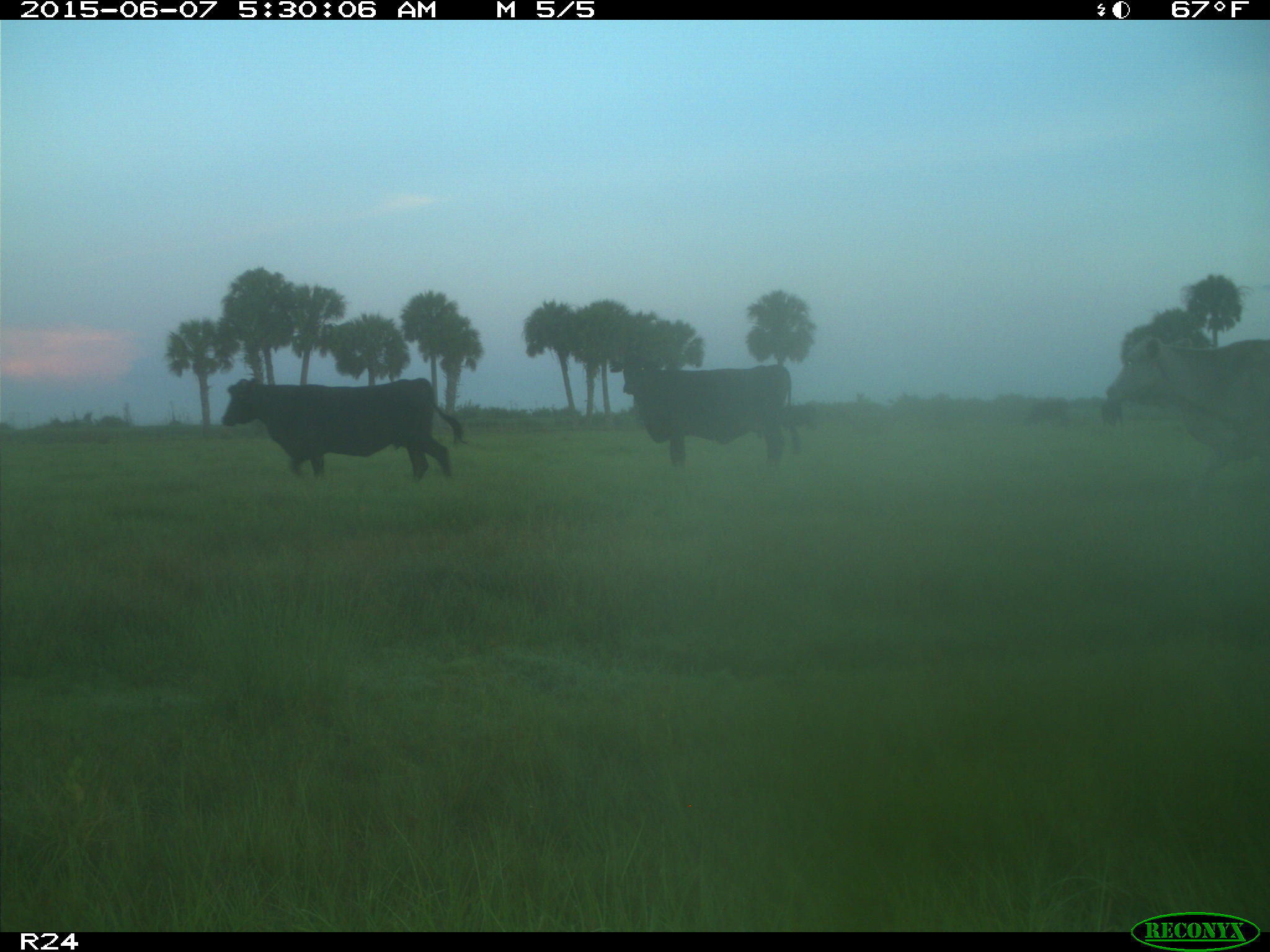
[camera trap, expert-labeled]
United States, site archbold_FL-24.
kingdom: Animalia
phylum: Chordata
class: Mammalia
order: Artiodactyla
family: Bovidae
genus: Bos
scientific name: Bos taurus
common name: domestic cow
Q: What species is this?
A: Bos taurus (domestic cow).